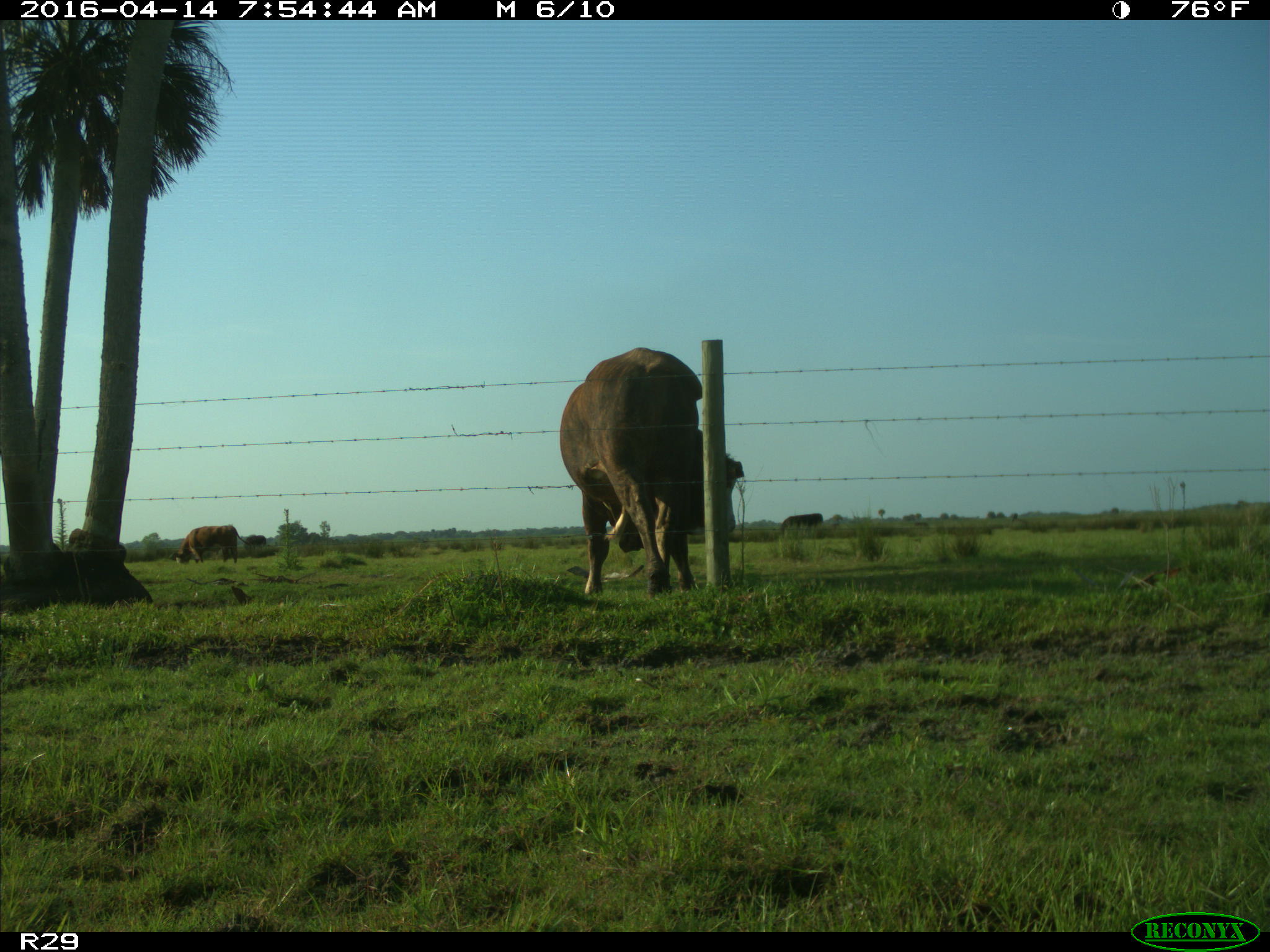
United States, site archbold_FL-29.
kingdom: Animalia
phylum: Chordata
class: Mammalia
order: Artiodactyla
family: Bovidae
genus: Bos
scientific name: Bos taurus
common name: domestic cow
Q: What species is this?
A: Bos taurus (domestic cow).